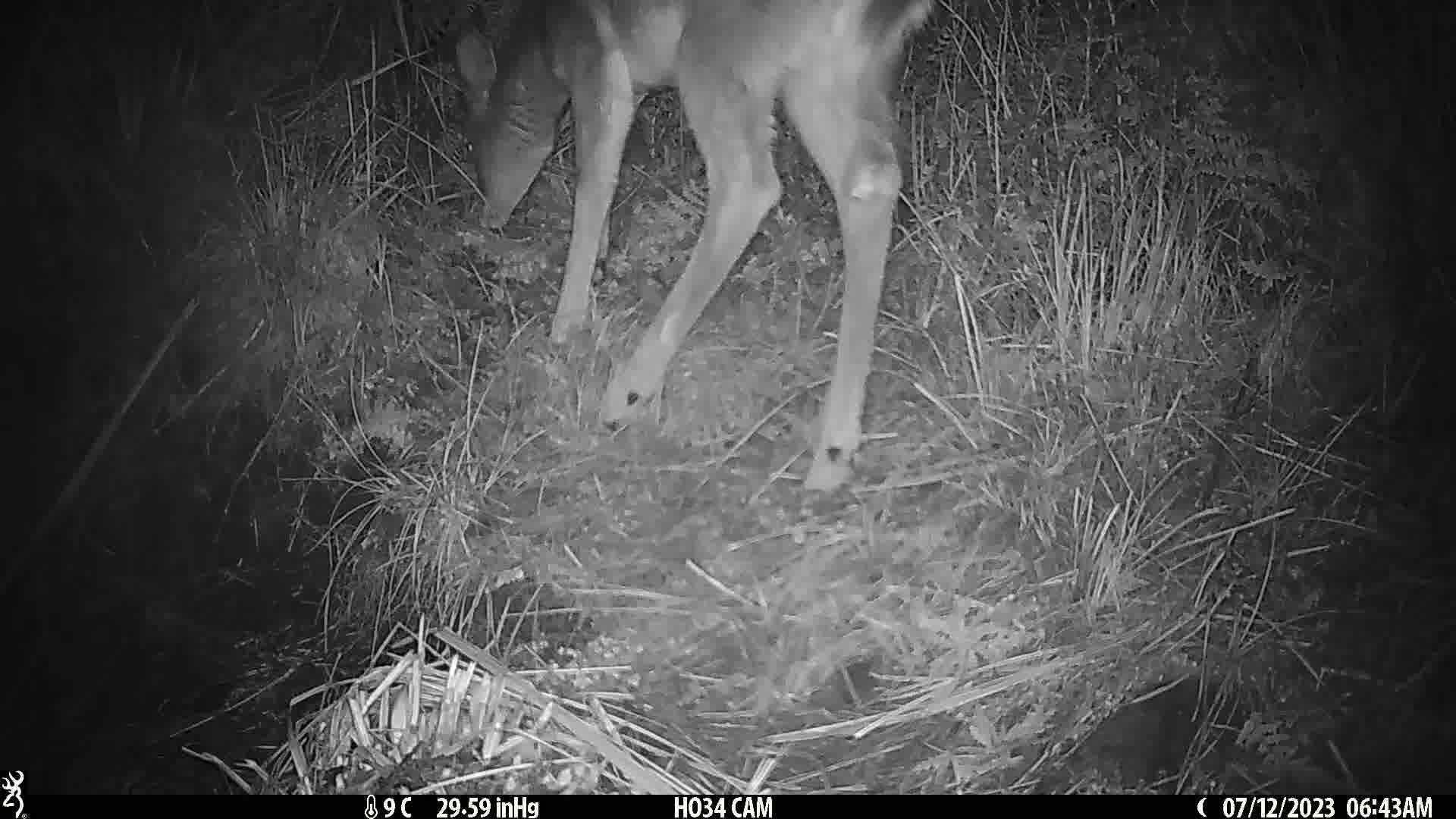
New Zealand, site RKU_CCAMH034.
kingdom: Animalia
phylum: Chordata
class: Mammalia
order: Artiodactyla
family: Cervidae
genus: Odocoileus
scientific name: Odocoileus virginianus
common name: white-tailed deer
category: white tailed deer